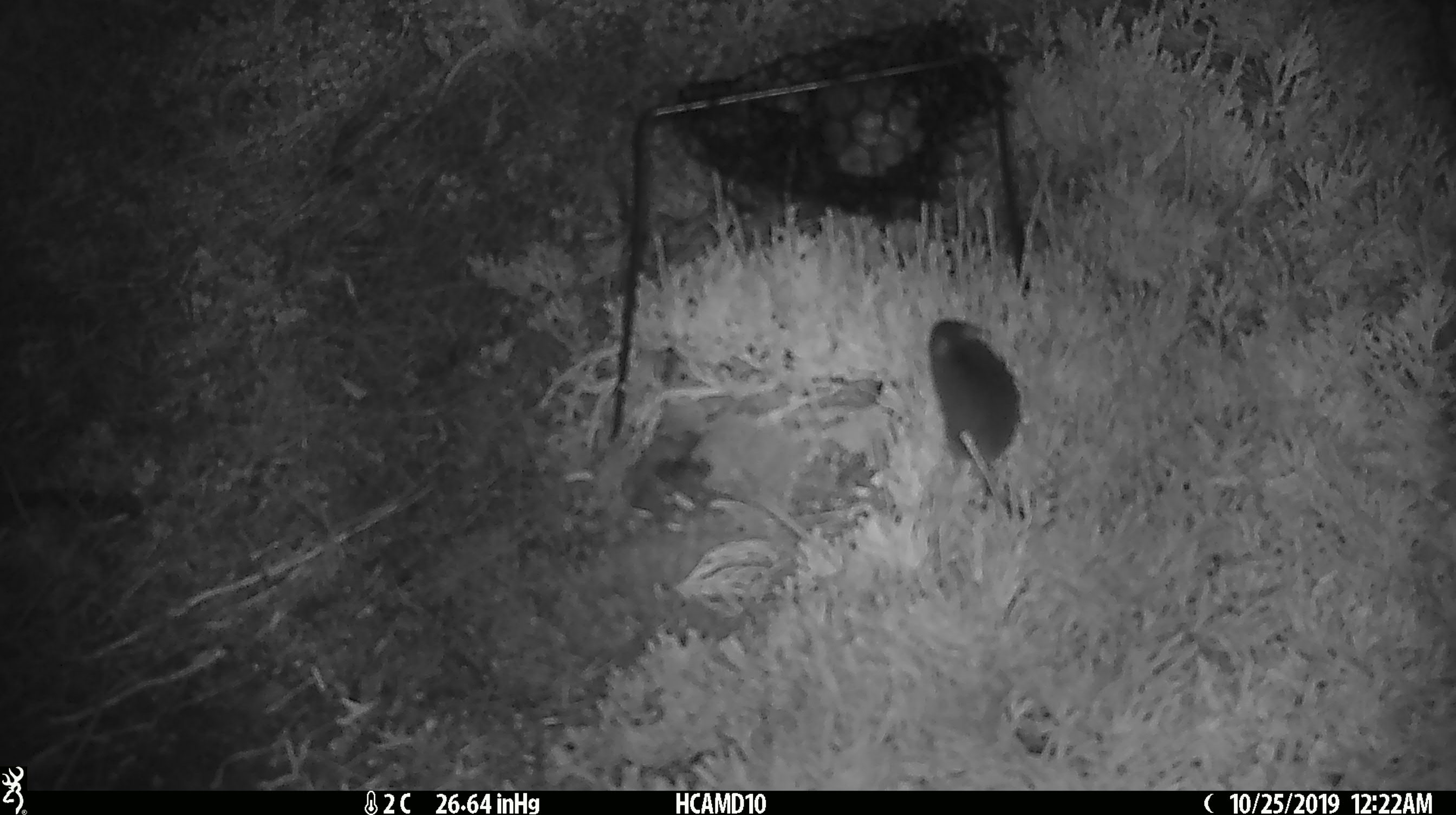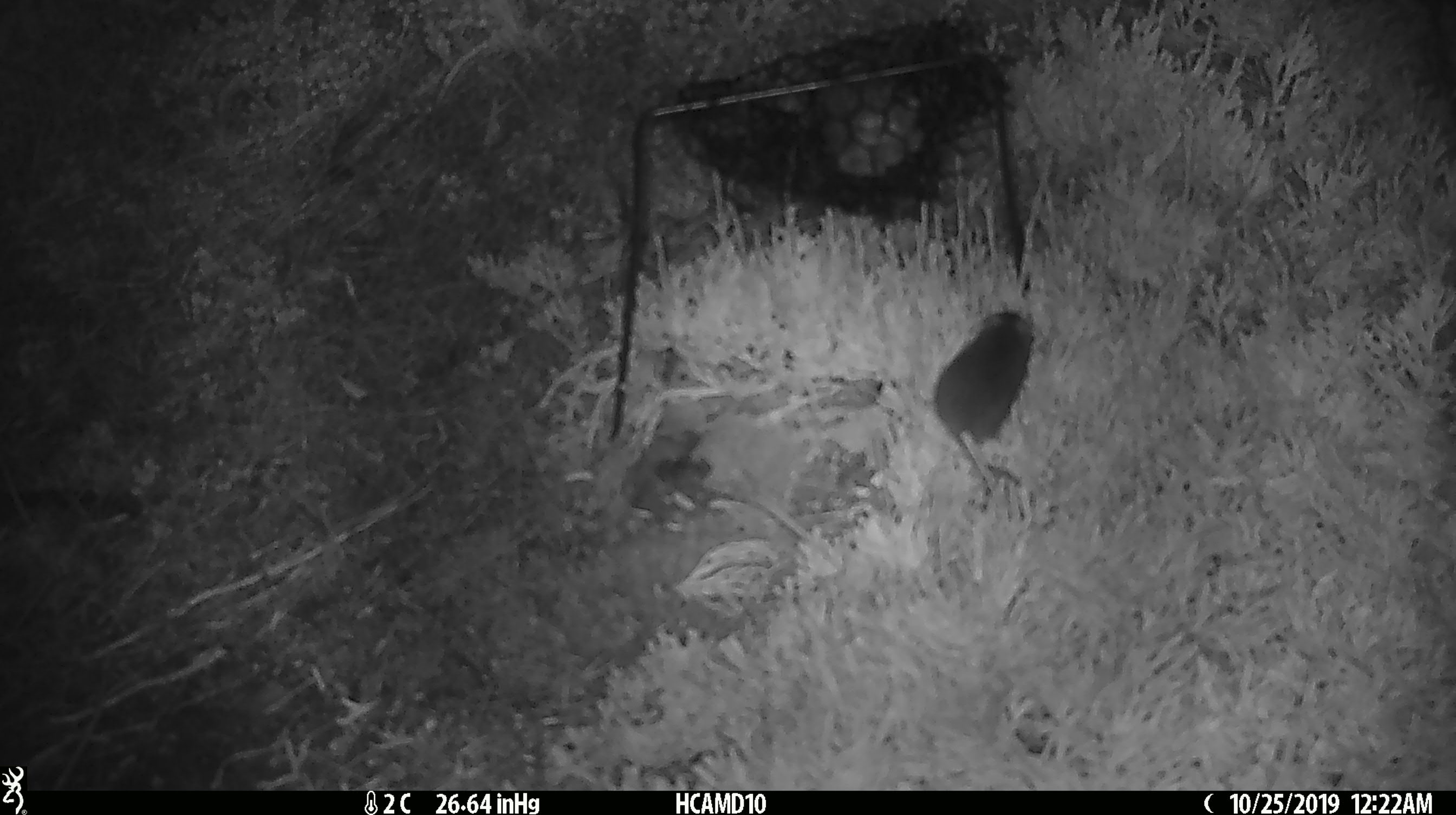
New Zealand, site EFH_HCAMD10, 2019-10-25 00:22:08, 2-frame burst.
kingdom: Animalia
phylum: Chordata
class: Mammalia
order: Rodentia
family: Muridae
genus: Mus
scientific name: Mus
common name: mouse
Mouse (Mus).